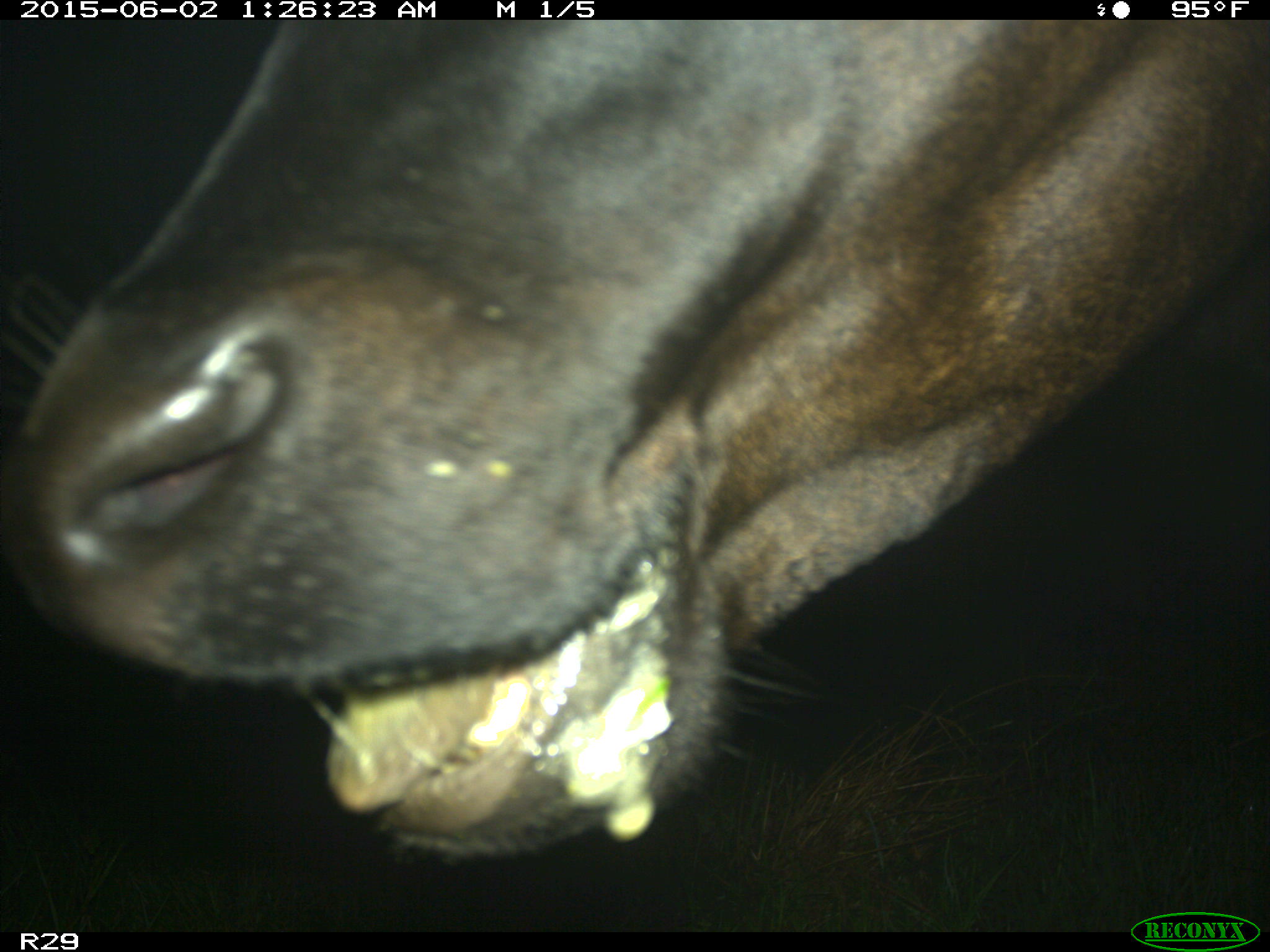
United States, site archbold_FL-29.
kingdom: Animalia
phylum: Chordata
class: Mammalia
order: Artiodactyla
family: Bovidae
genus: Bos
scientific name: Bos taurus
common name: domestic cow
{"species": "Bos taurus (domestic cow)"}